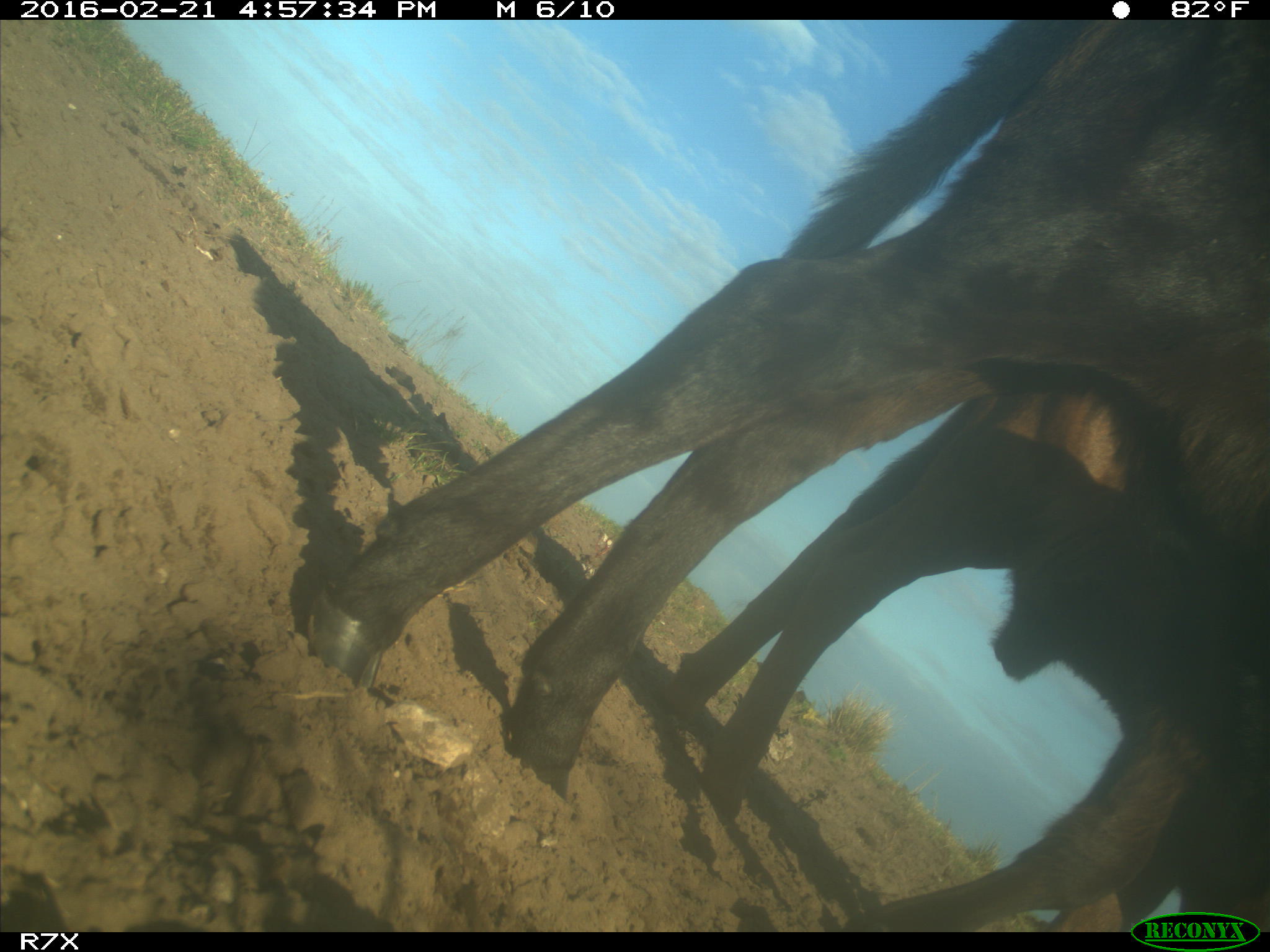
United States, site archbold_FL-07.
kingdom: Animalia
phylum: Chordata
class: Mammalia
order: Artiodactyla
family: Bovidae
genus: Bos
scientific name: Bos taurus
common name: domestic cow